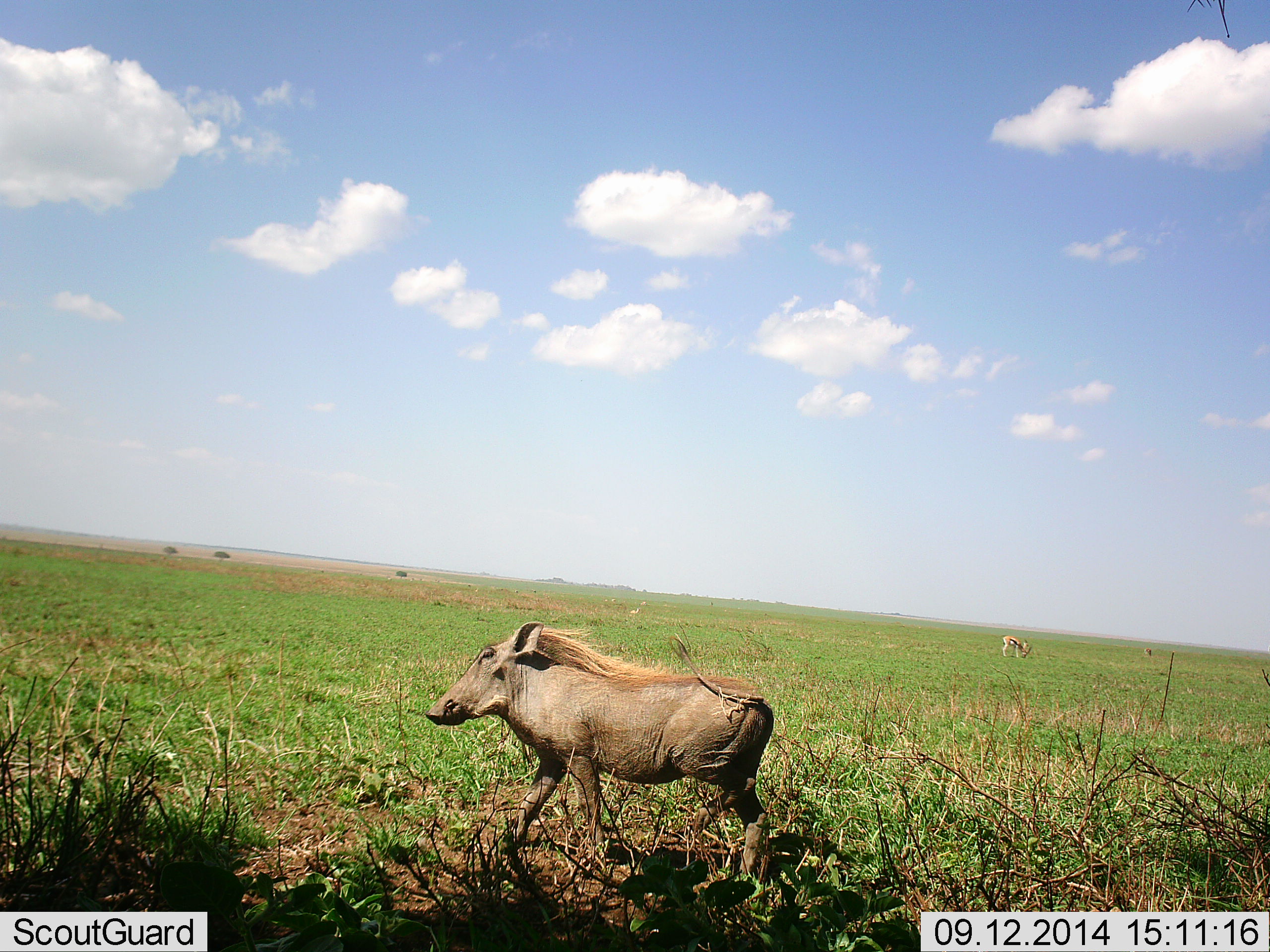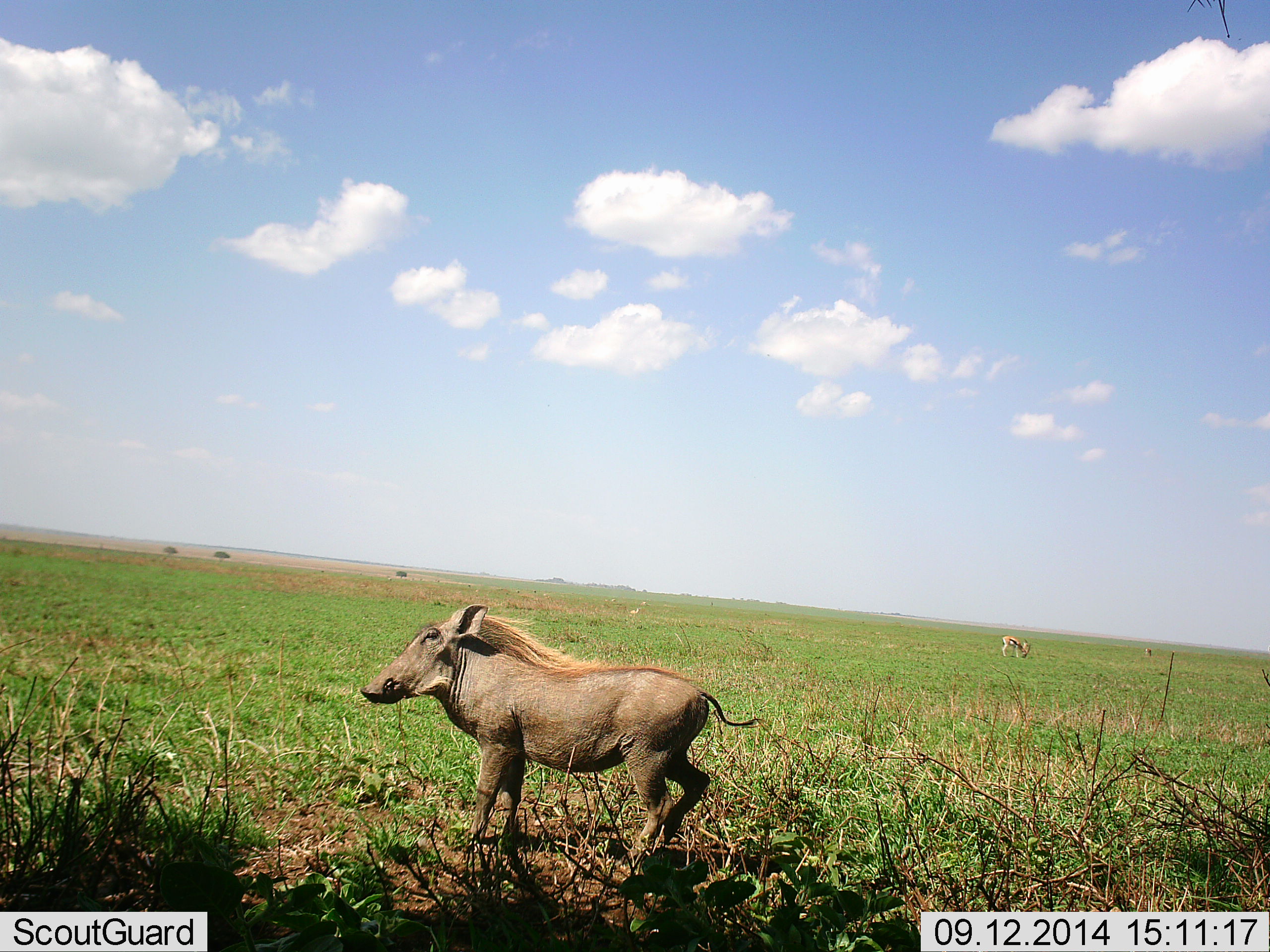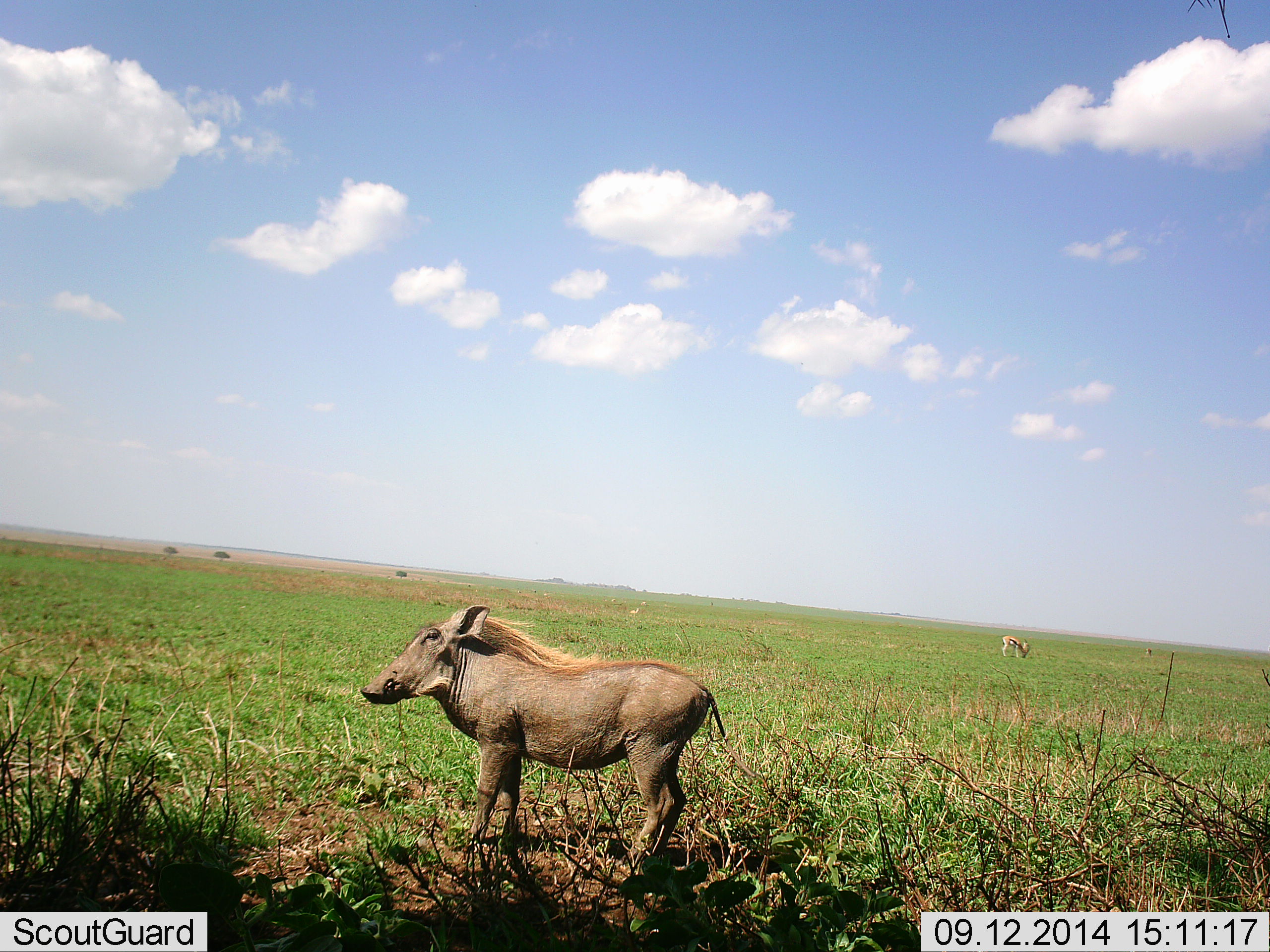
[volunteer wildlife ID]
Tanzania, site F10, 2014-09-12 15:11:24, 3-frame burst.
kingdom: Animalia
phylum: Chordata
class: Mammalia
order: Artiodactyla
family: Bovidae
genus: Eudorcas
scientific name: Eudorcas thomsonii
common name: thomson's gazelle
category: gazellethomsons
Gazellethomsons (thomson's gazelle) (Eudorcas thomsonii), count 1. Behavior (volunteer vote fractions): standing 30%, resting 0%, moving 0%, interacting 0%. Young present (vote fraction): 0%. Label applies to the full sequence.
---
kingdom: Animalia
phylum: Chordata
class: Mammalia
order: Artiodactyla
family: Suidae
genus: Phacochoerus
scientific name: Phacochoerus africanus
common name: warthog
Warthog (Phacochoerus africanus), count 1. Behavior (volunteer vote fractions): standing 47%, resting 0%, moving 59%, interacting 0%. Young present (vote fraction): 6%. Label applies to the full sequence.